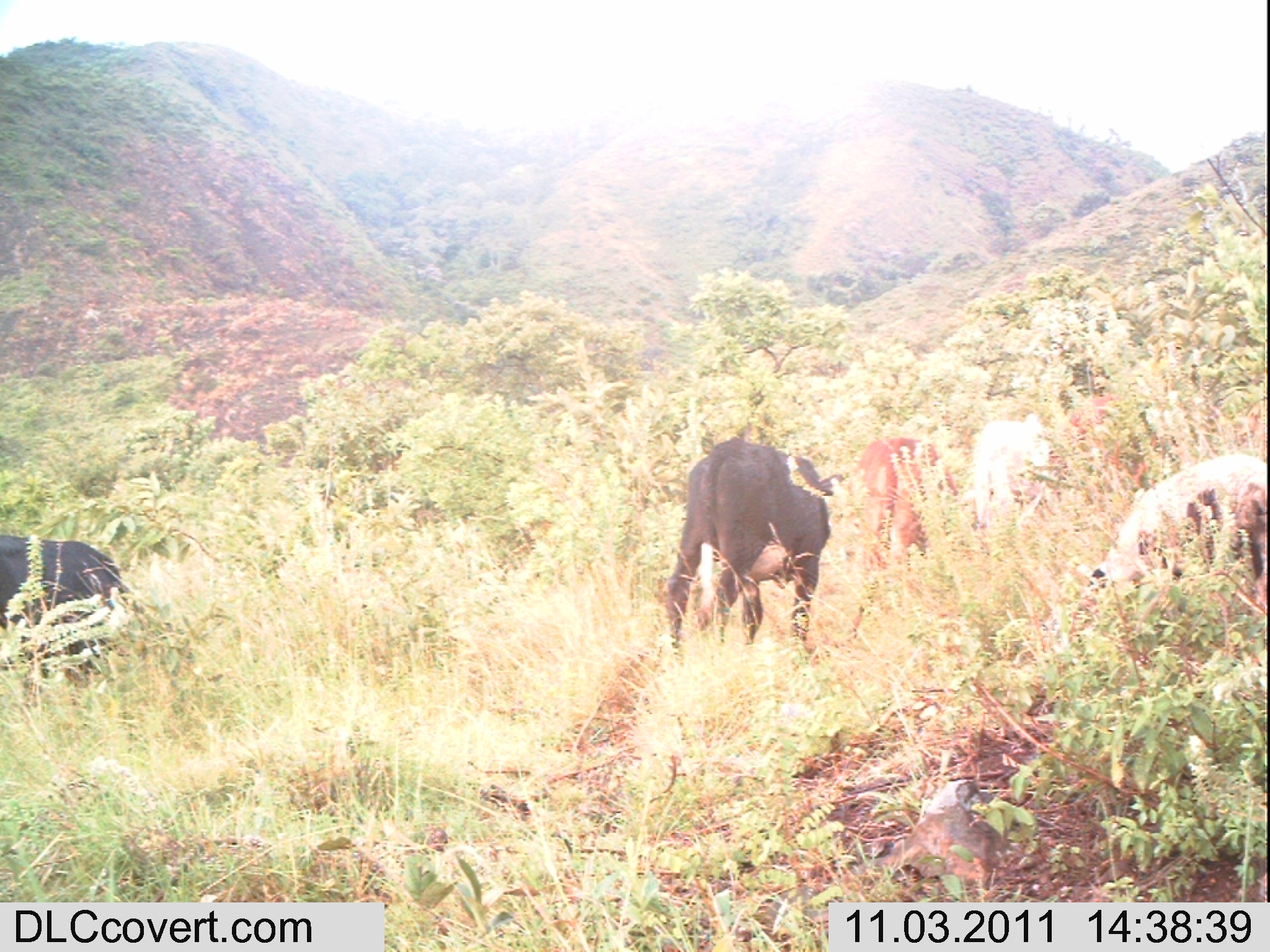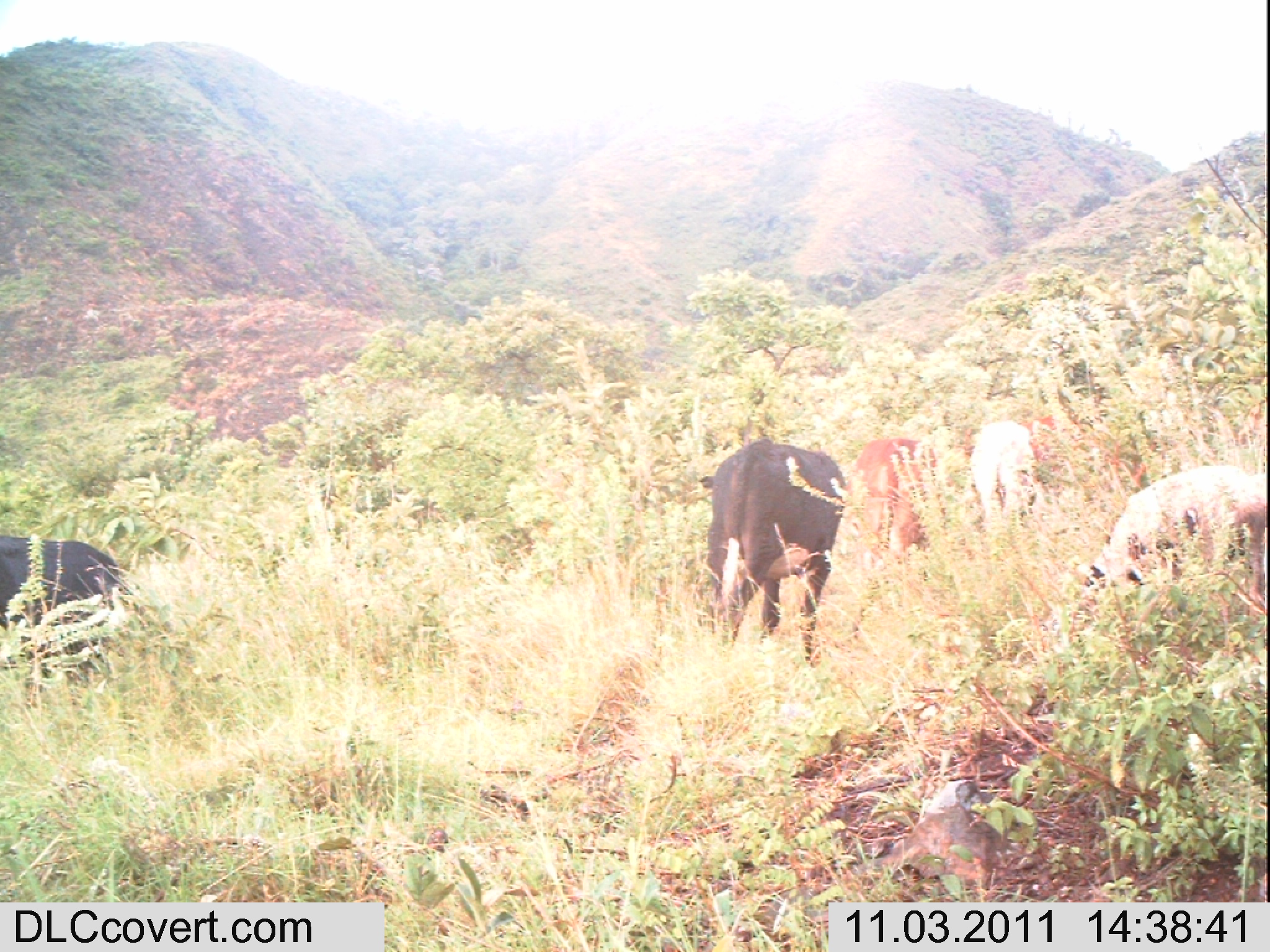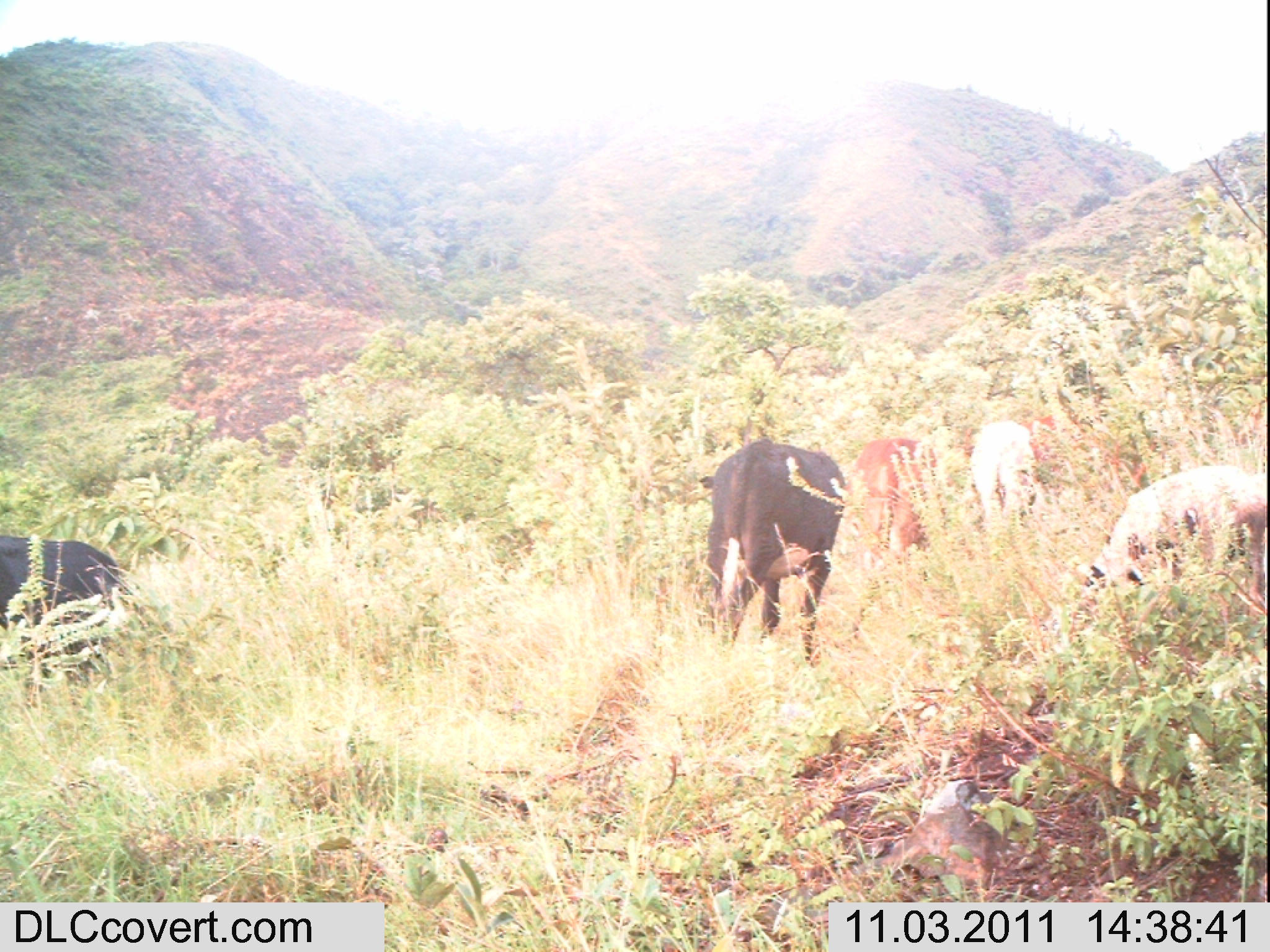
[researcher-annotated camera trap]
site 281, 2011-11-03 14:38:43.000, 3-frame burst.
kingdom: Animalia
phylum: Chordata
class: Mammalia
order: Artiodactyla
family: Bovidae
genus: Ovis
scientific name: Ovis aries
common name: domestic sheep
Ovis aries (domestic sheep), count 1.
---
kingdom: Animalia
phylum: Chordata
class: Mammalia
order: Artiodactyla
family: Bovidae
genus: Bos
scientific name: Bos taurus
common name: domestic cattle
Bos taurus (domestic cattle), count 5.